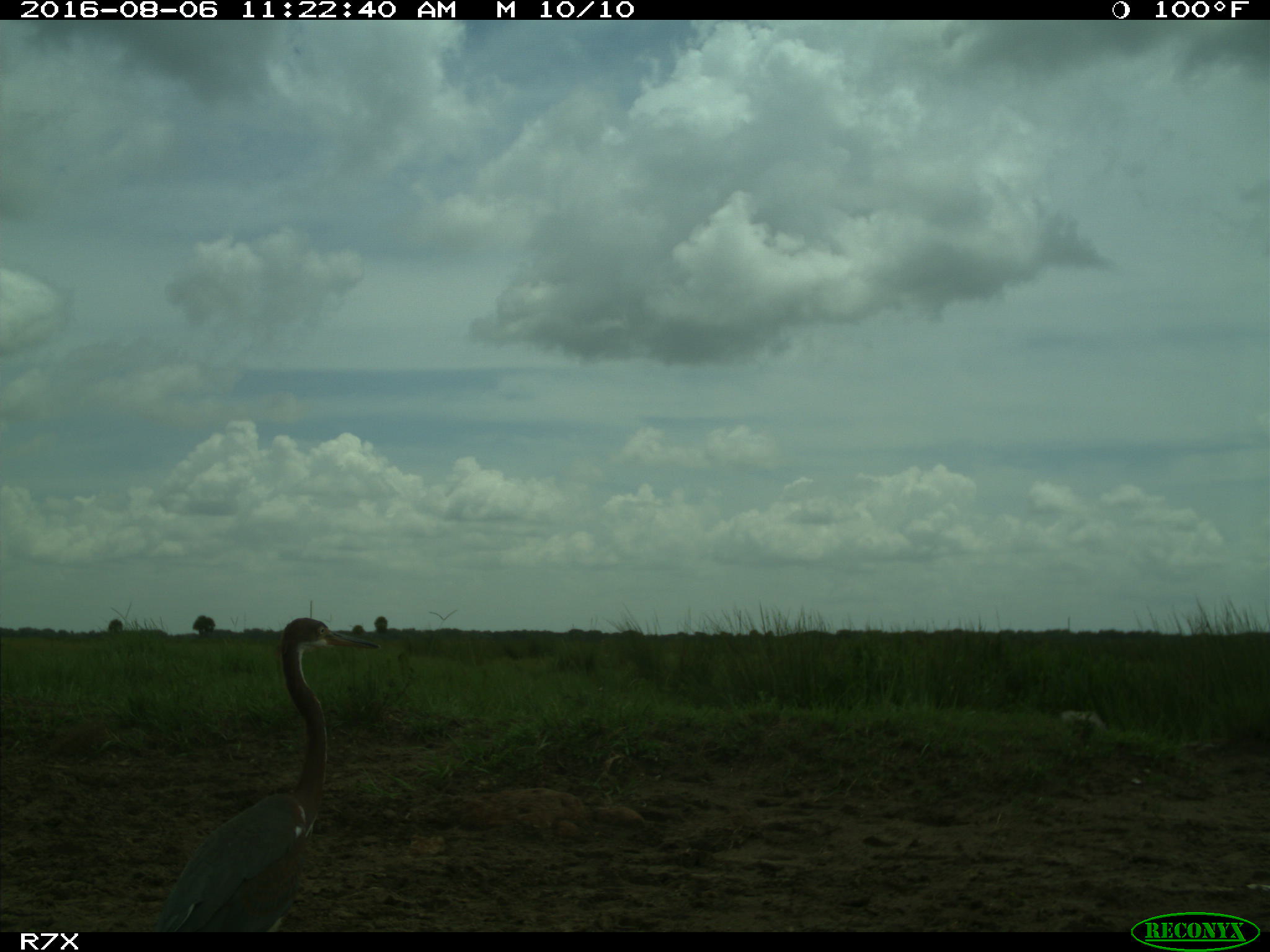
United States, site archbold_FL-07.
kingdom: Animalia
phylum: Chordata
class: Aves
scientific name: Aves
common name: birds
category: unidentified bird